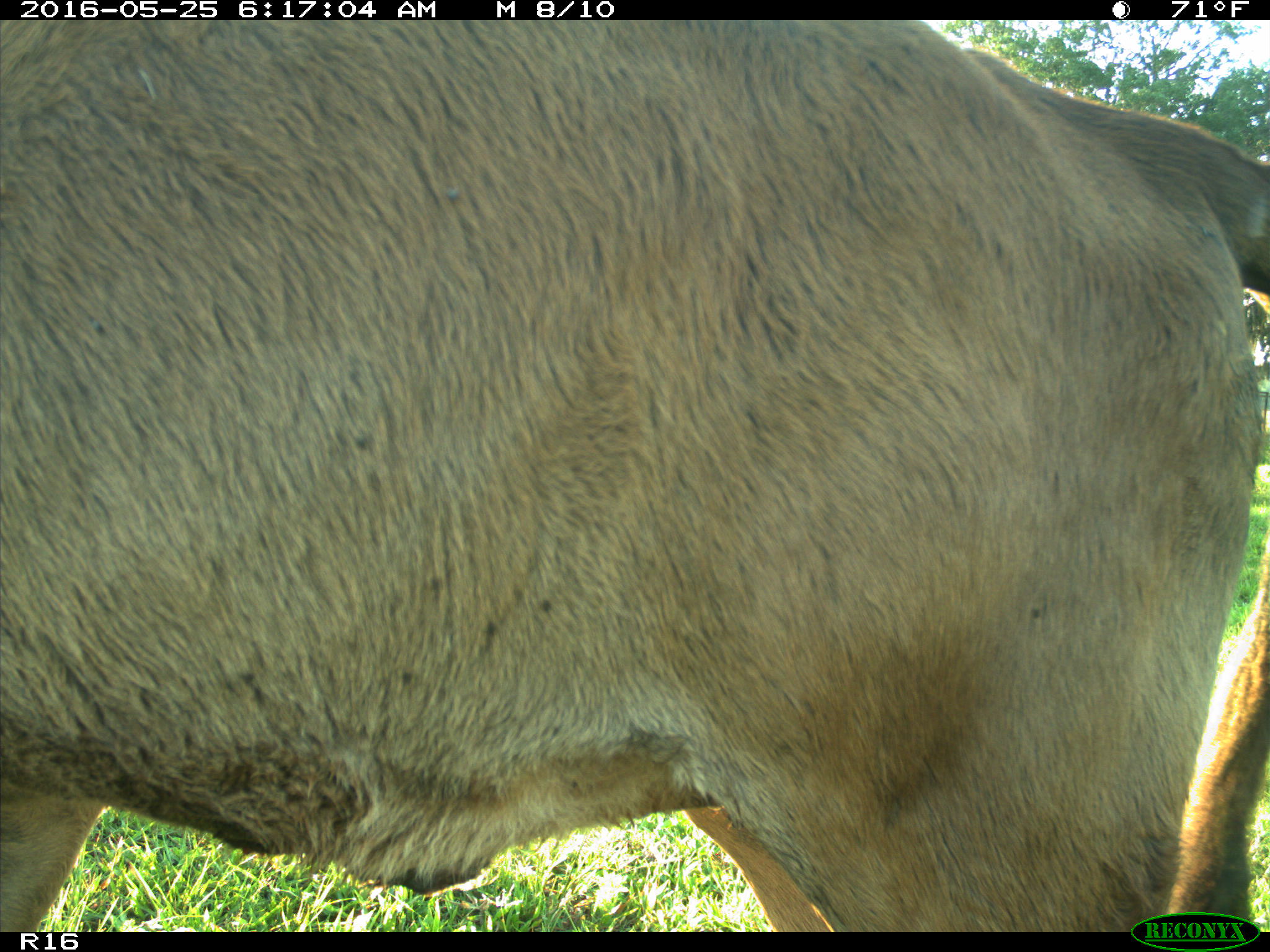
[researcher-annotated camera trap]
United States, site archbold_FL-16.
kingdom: Animalia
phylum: Chordata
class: Mammalia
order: Artiodactyla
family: Bovidae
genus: Bos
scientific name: Bos taurus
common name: domestic cow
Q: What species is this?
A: Bos taurus (domestic cow).